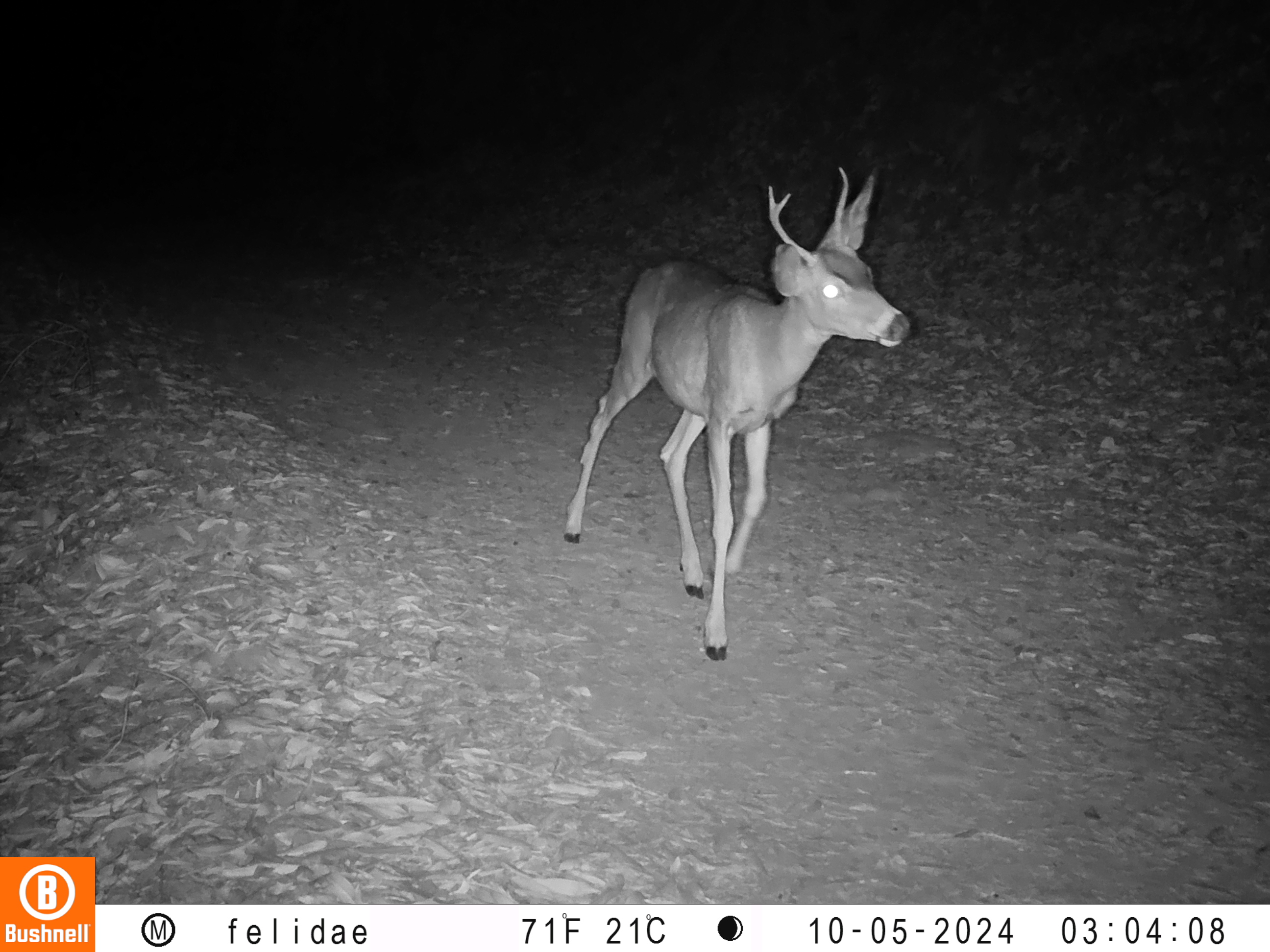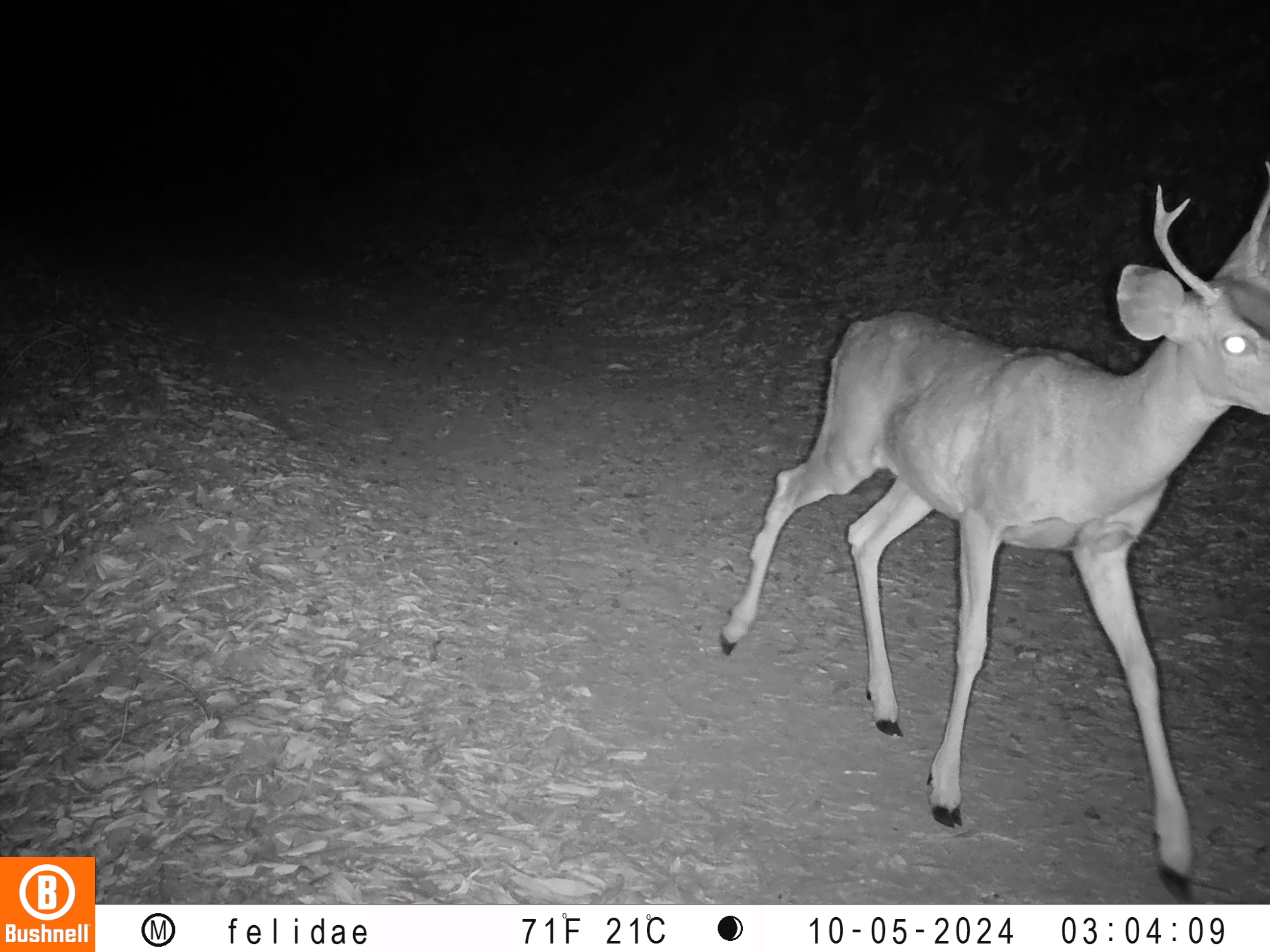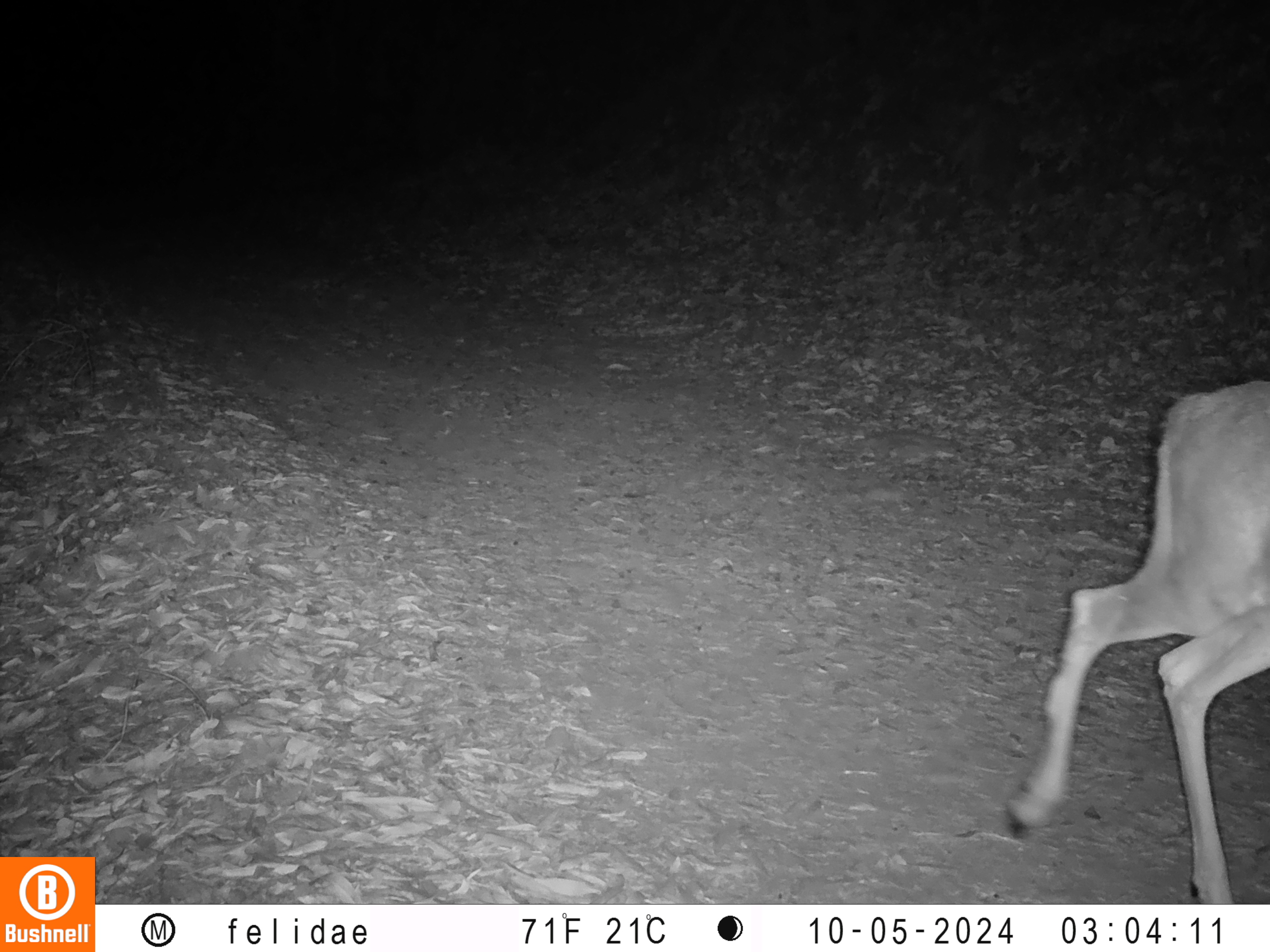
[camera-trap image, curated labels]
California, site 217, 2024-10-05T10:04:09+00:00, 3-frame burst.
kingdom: Animalia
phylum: Chordata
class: Mammalia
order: Artiodactyla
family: Cervidae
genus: Odocoileus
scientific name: Odocoileus hemionus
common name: mule deer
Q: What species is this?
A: Mule deer (Odocoileus hemionus).